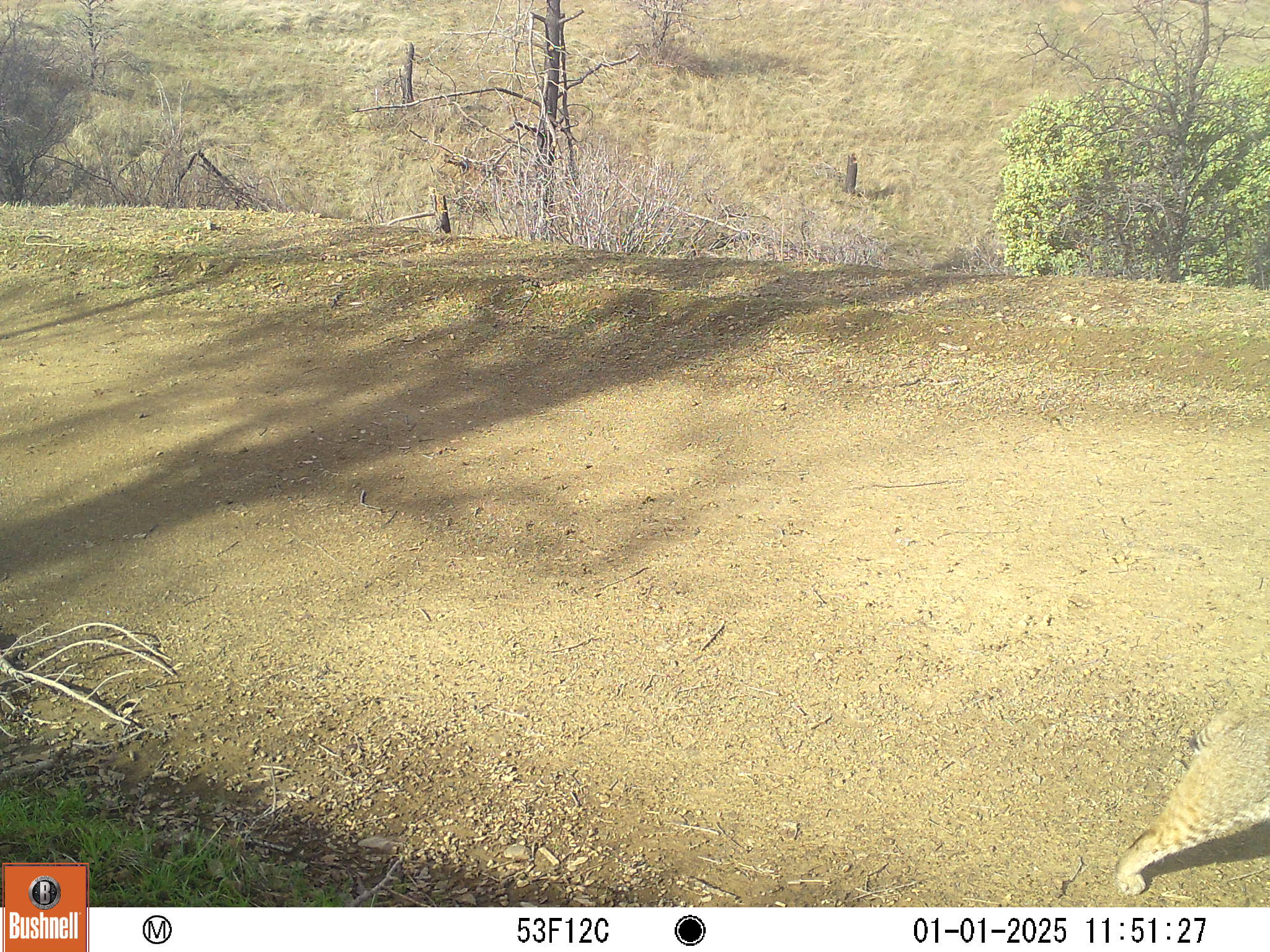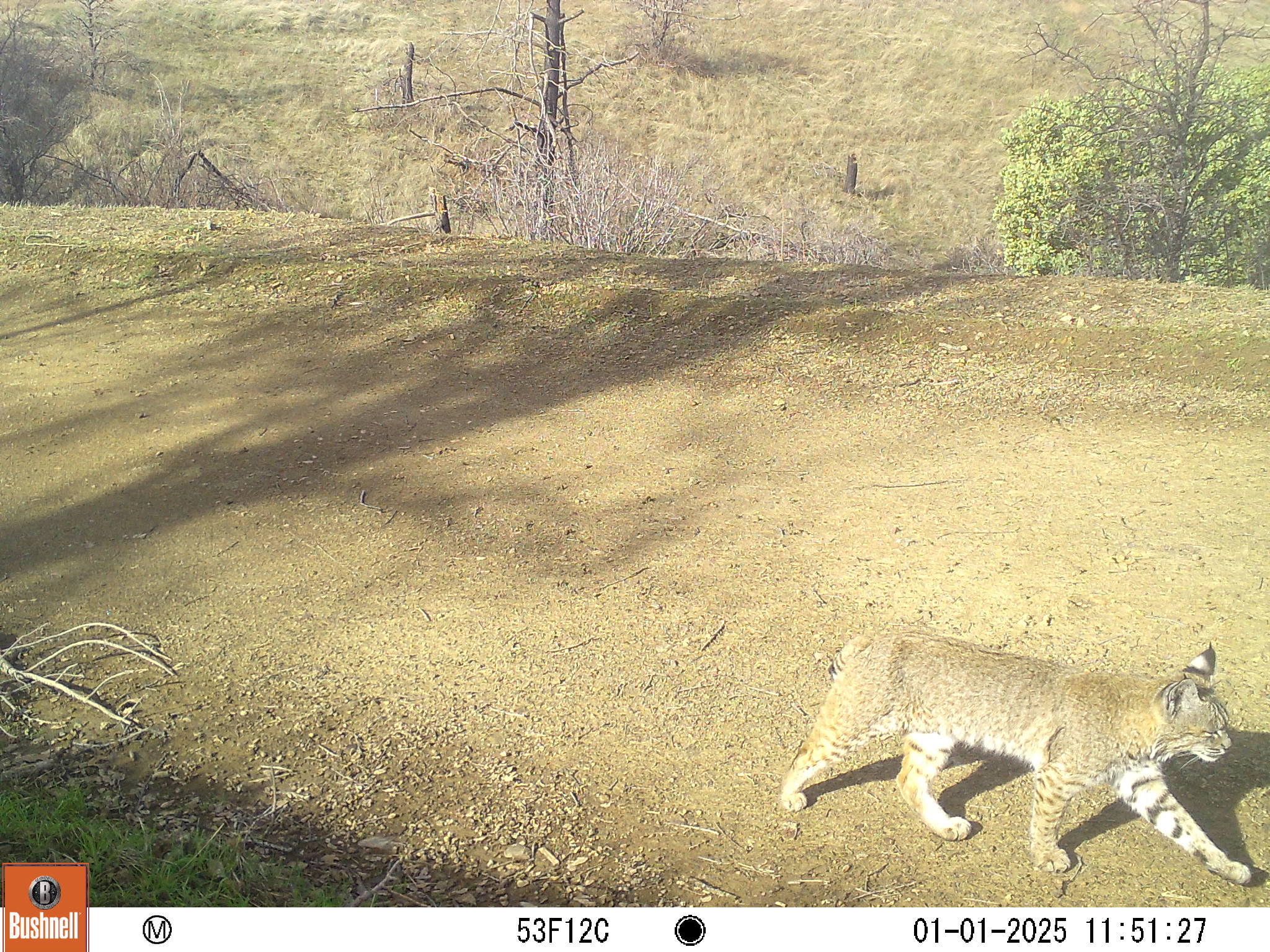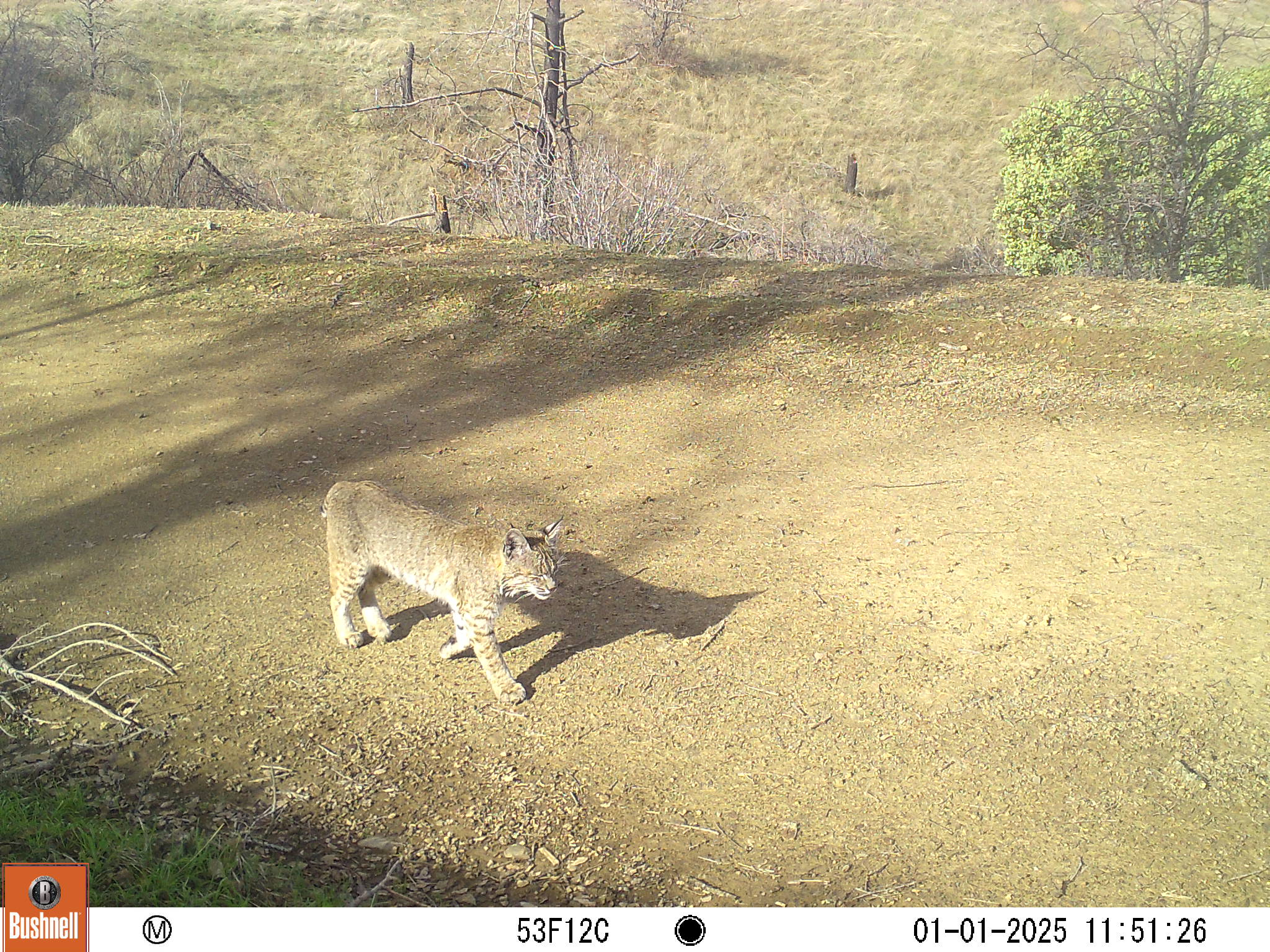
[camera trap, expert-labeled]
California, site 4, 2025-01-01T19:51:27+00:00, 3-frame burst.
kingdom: Animalia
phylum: Chordata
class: Mammalia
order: Carnivora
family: Felidae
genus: Lynx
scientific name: Lynx rufus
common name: bobcat